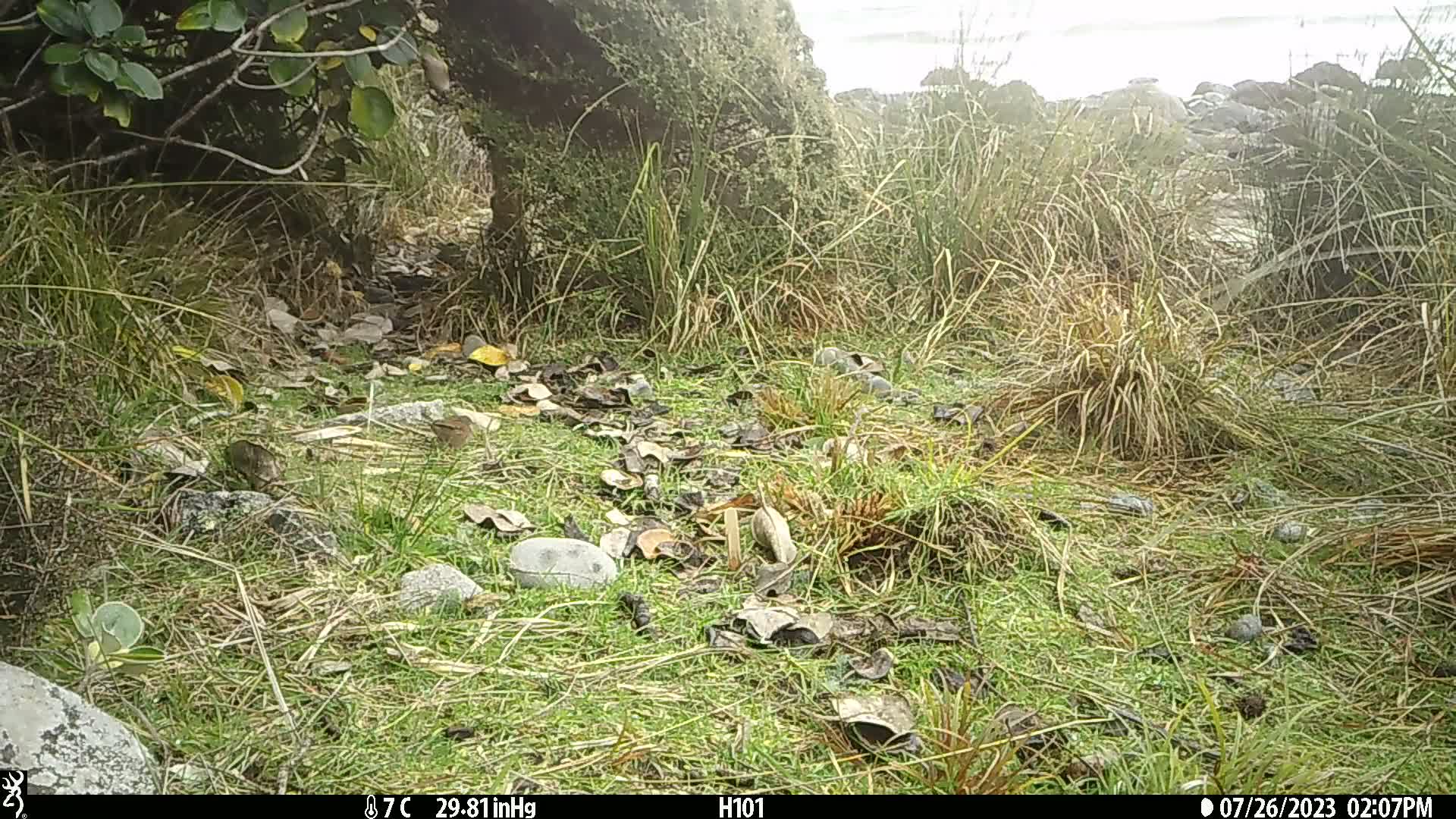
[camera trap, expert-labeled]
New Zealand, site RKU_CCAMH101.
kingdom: Animalia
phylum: Chordata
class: Aves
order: Passeriformes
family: Prunellidae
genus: Prunella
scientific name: Prunella modularis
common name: dunnock